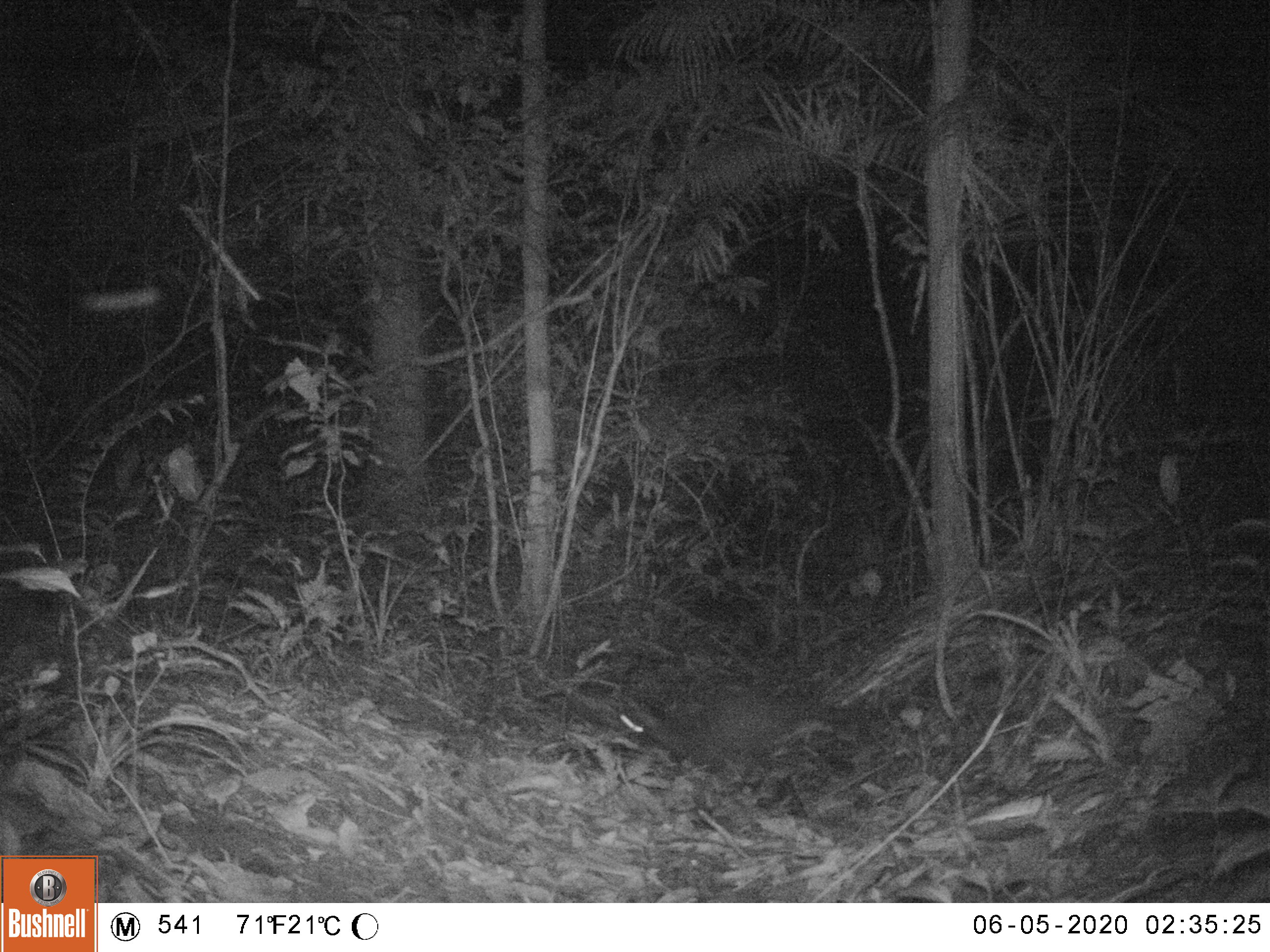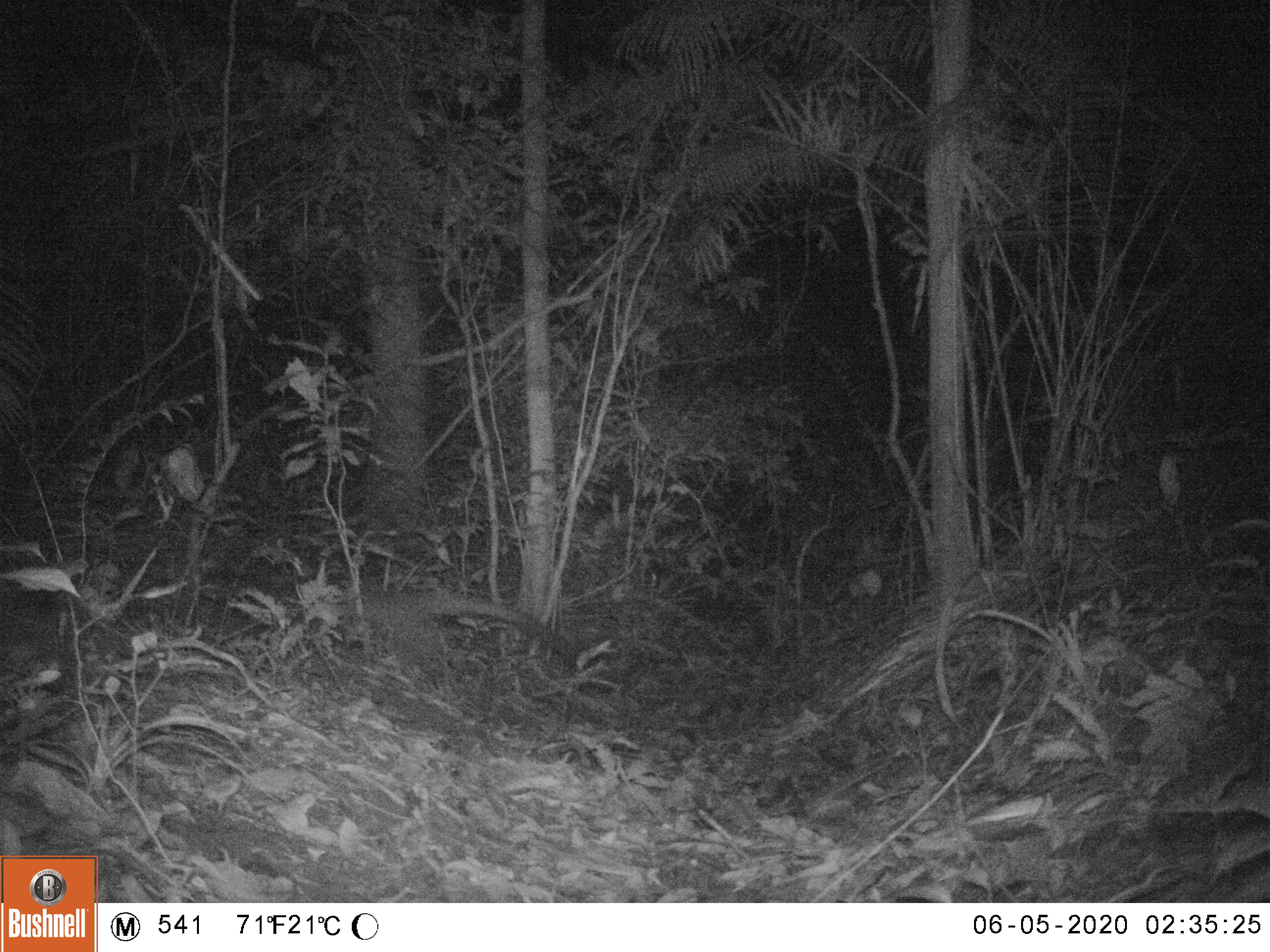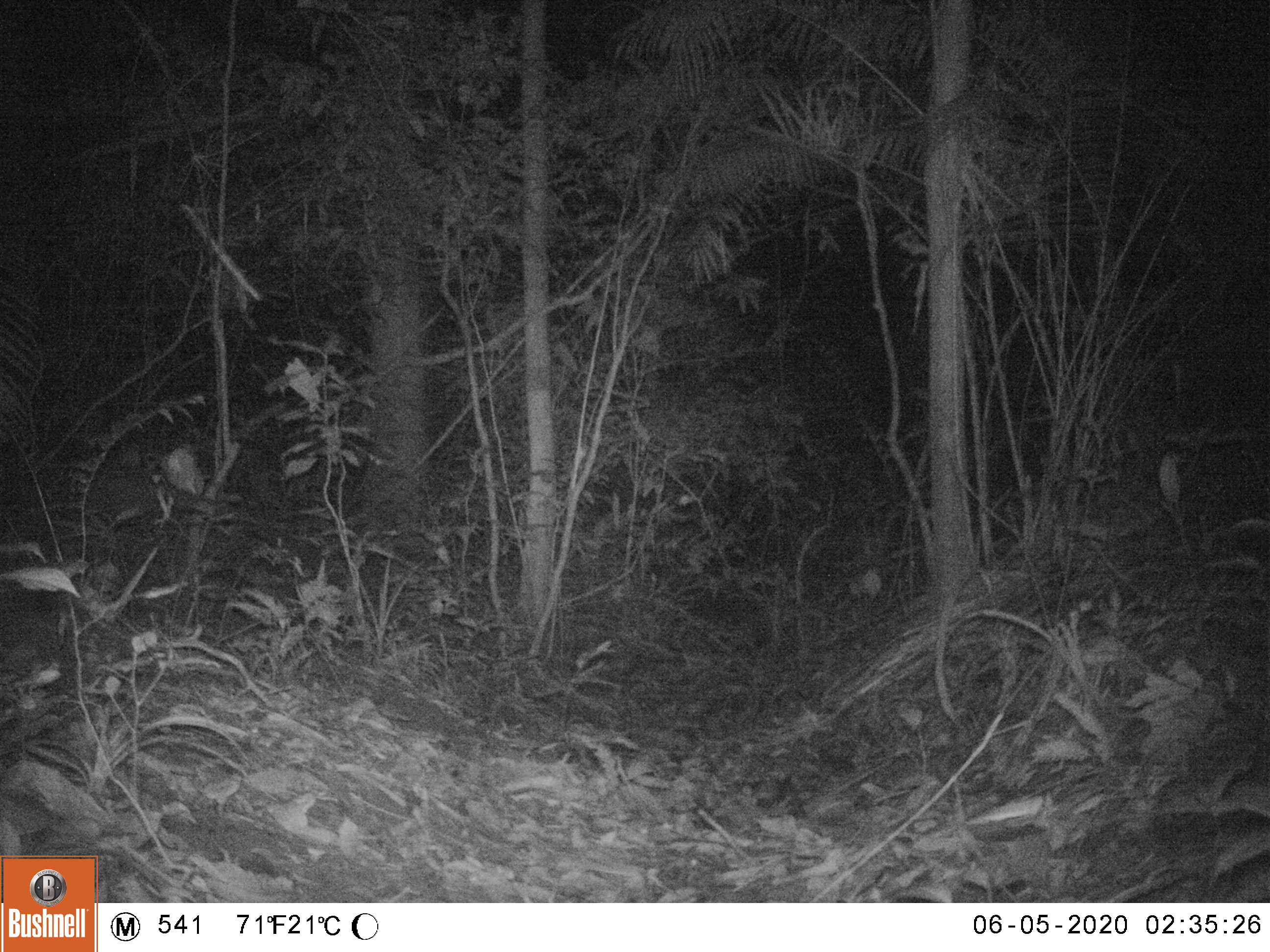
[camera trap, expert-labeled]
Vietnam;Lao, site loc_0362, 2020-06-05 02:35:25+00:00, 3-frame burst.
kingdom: Animalia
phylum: Chordata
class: Mammalia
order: Carnivora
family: Viverridae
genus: Paguma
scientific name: Paguma larvata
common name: masked palm civet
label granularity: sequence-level